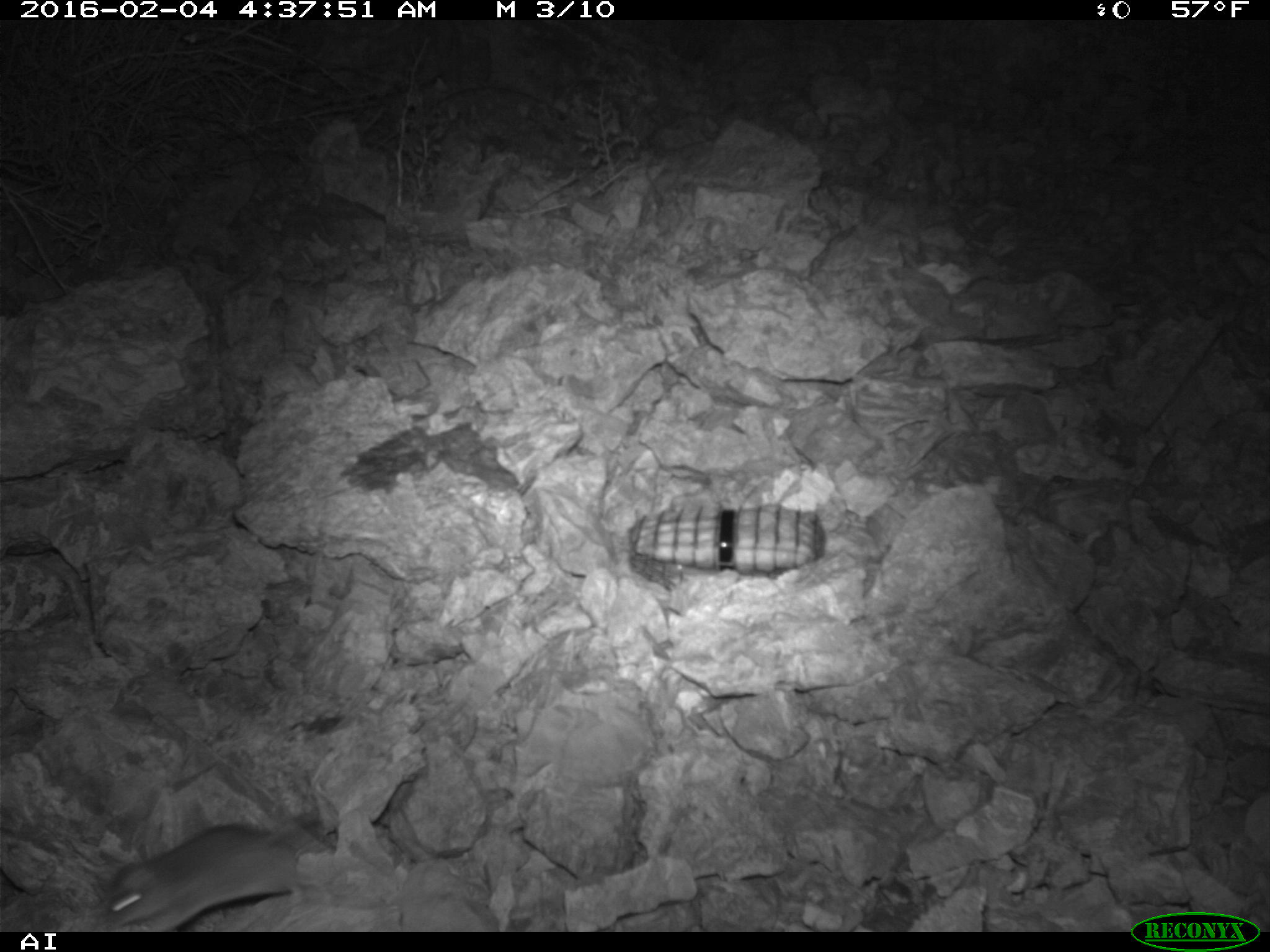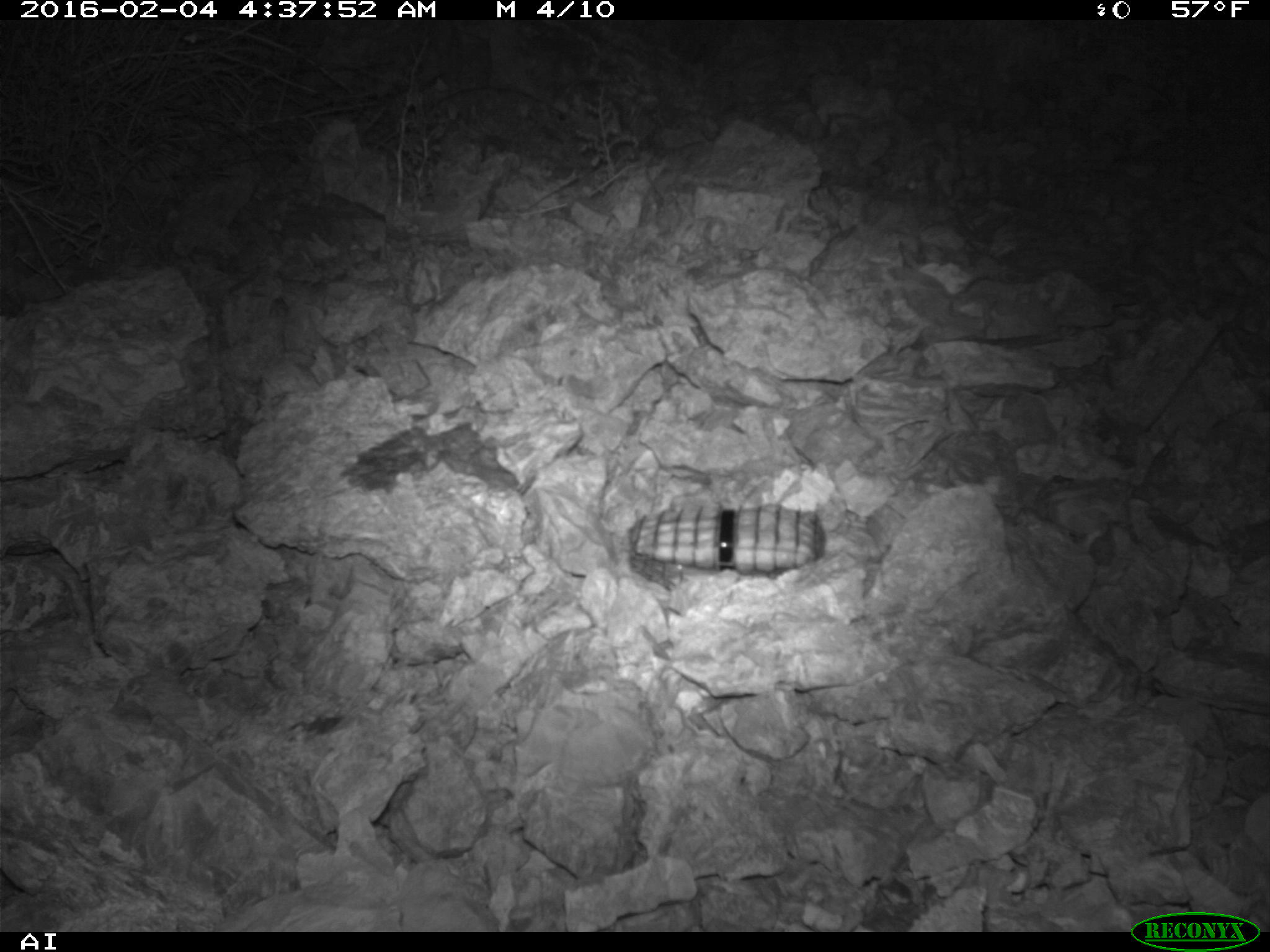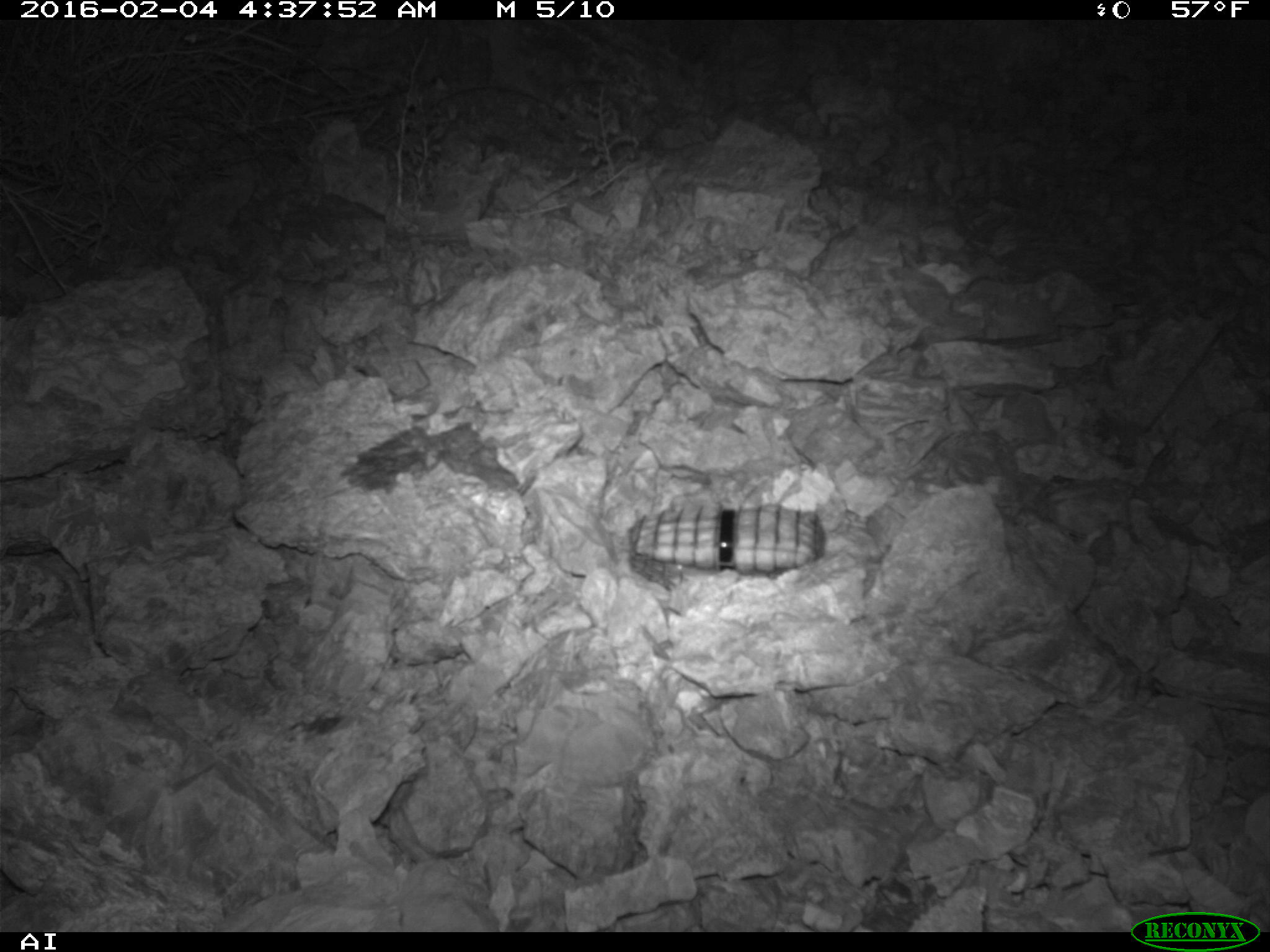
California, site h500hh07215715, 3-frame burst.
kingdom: Animalia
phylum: Chordata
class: Mammalia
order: Rodentia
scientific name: Rodentia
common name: rodent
Rodent (Rodentia).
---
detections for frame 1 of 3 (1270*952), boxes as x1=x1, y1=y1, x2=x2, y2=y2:
rodent: x1=78, y1=816, x2=319, y2=932